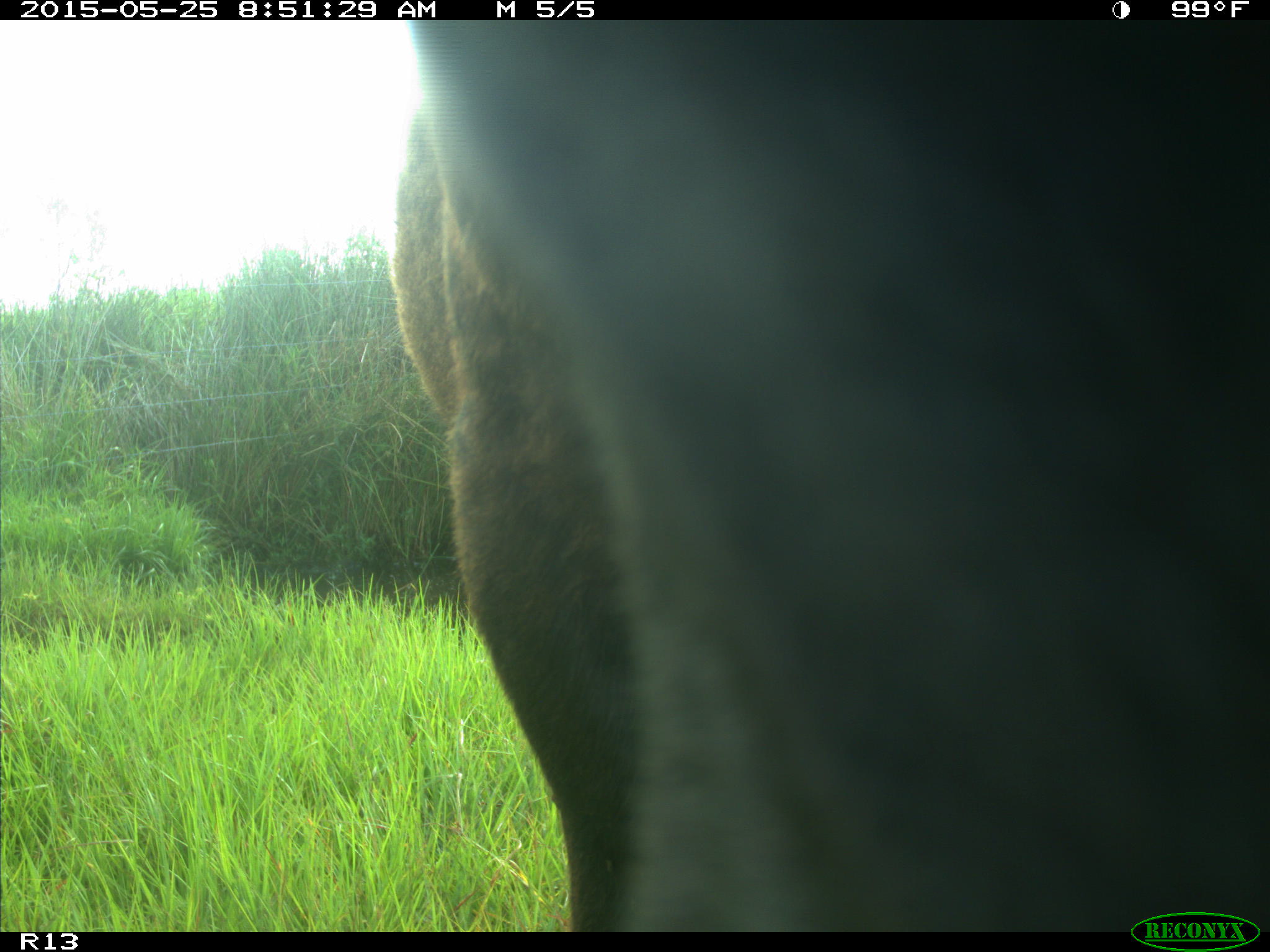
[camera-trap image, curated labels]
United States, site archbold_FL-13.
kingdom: Animalia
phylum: Chordata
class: Mammalia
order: Artiodactyla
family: Bovidae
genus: Bos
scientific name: Bos taurus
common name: domestic cow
Bos taurus (domestic cow).